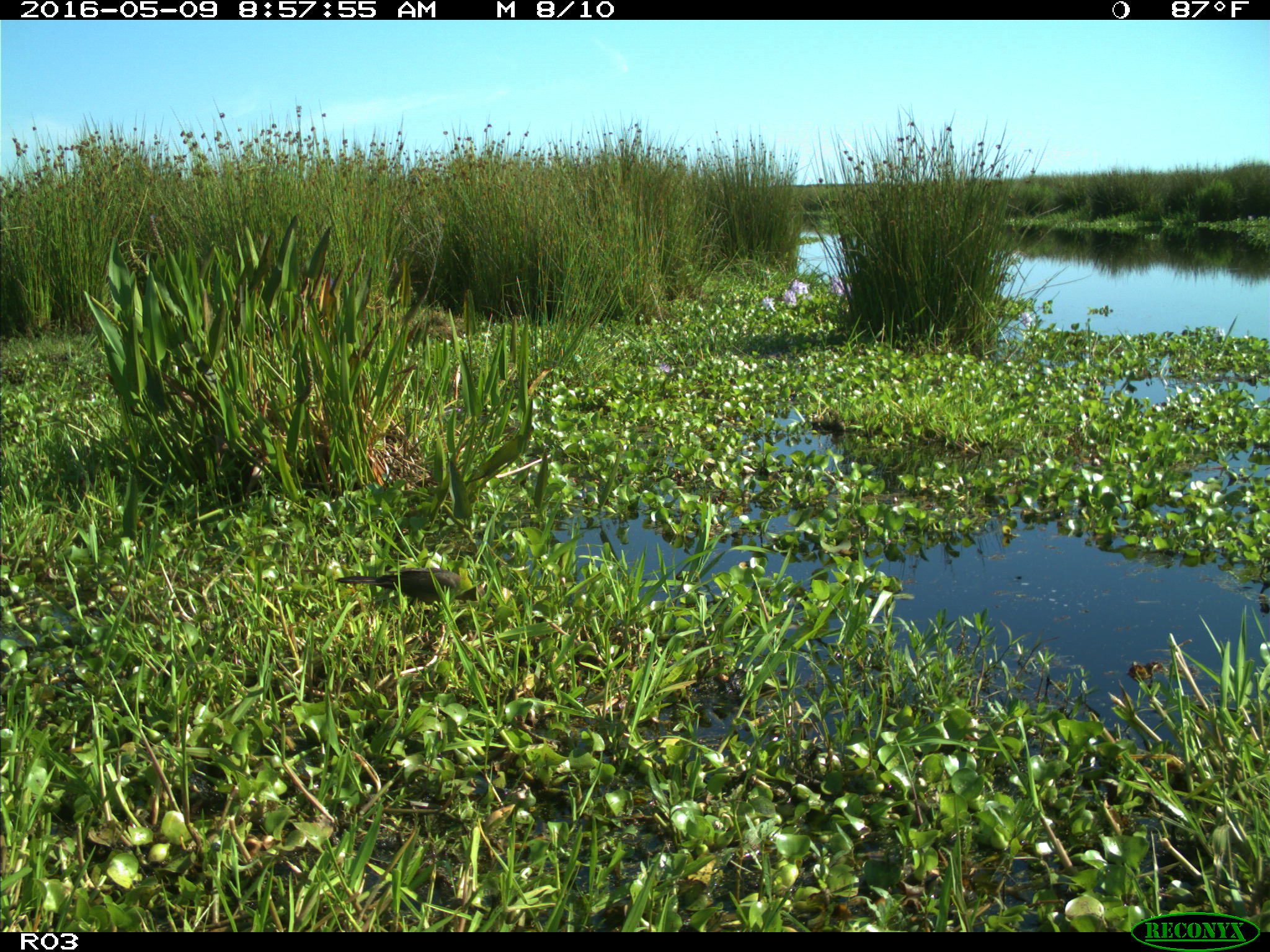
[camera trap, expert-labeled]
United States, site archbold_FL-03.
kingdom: Animalia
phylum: Chordata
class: Aves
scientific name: Aves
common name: birds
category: unidentified bird